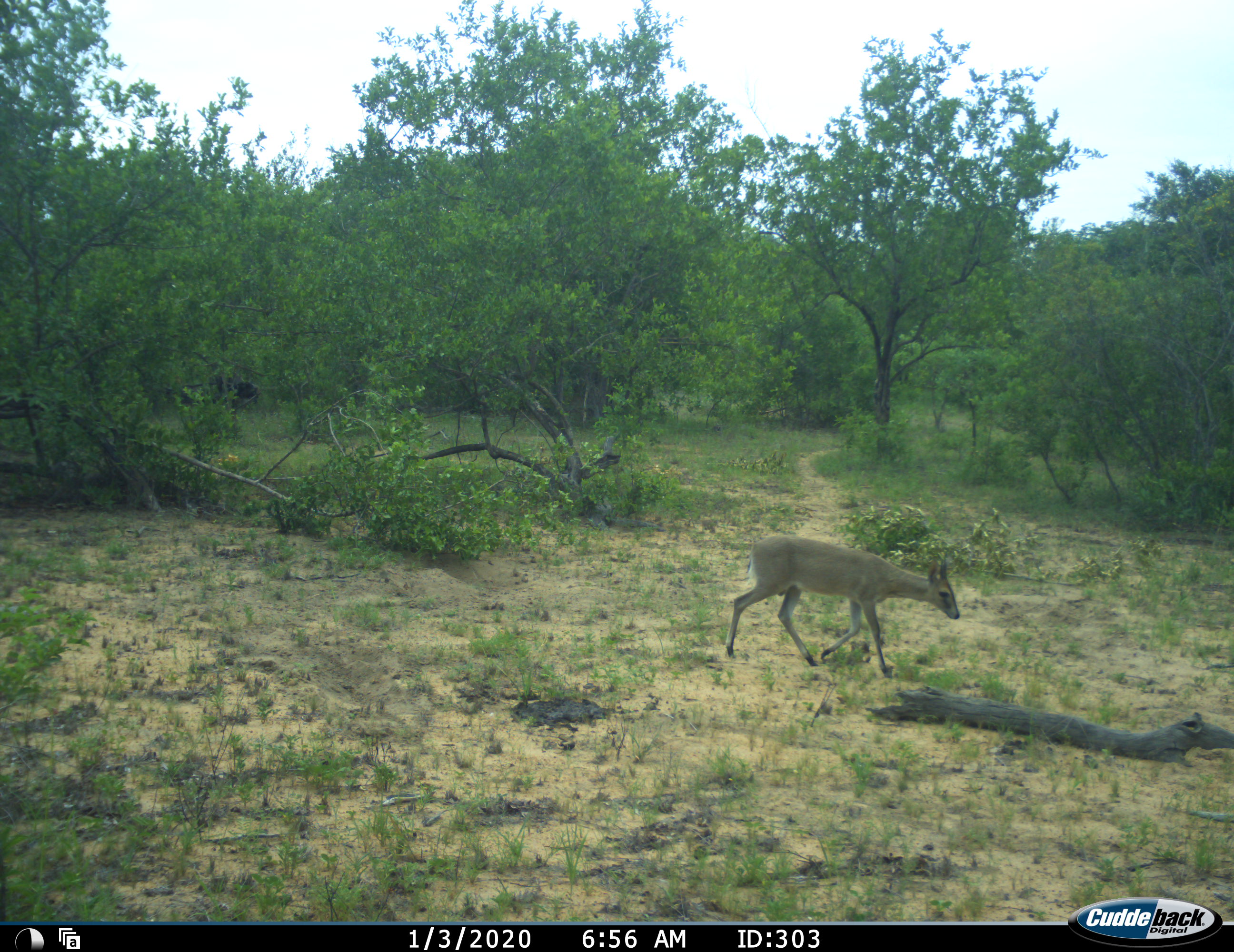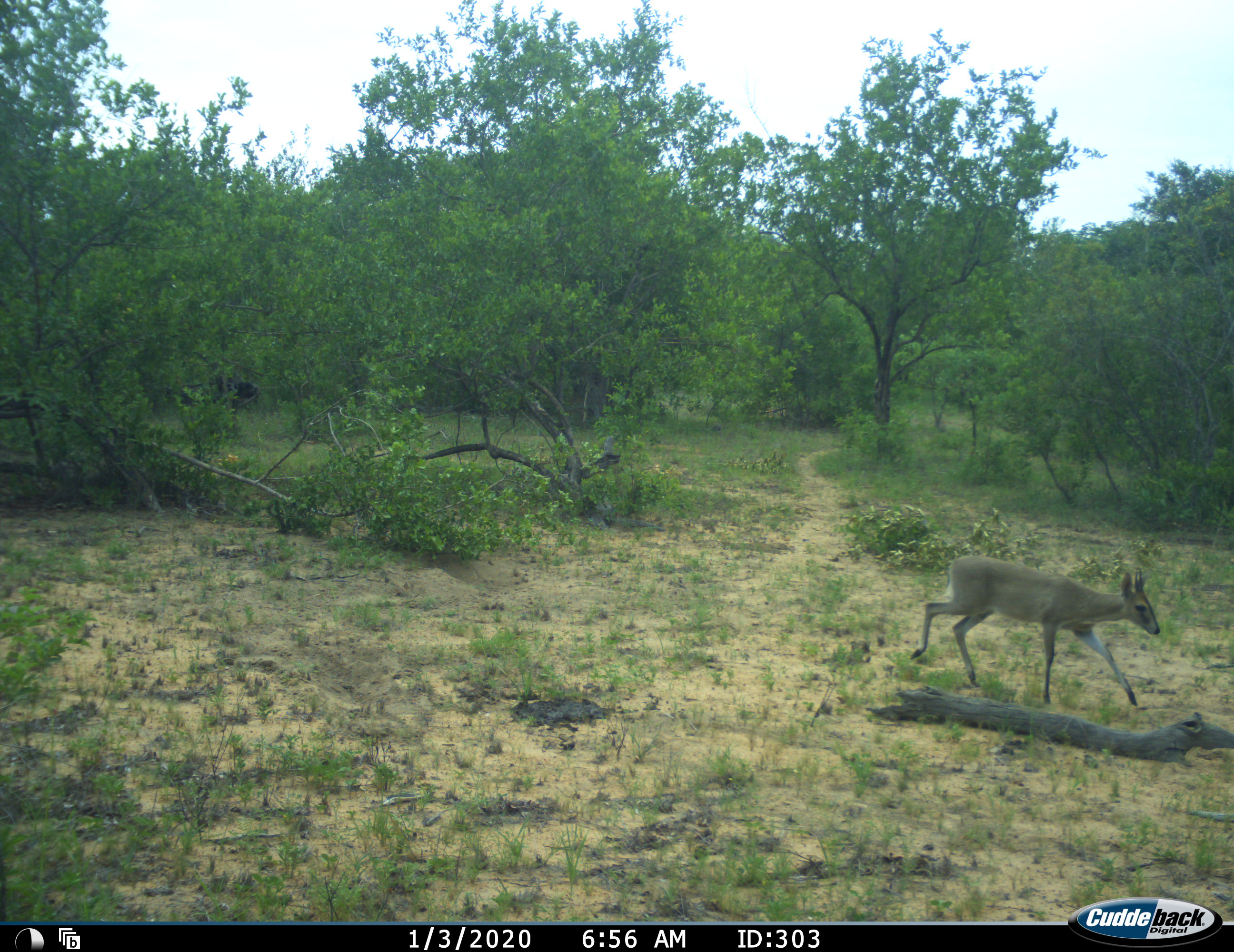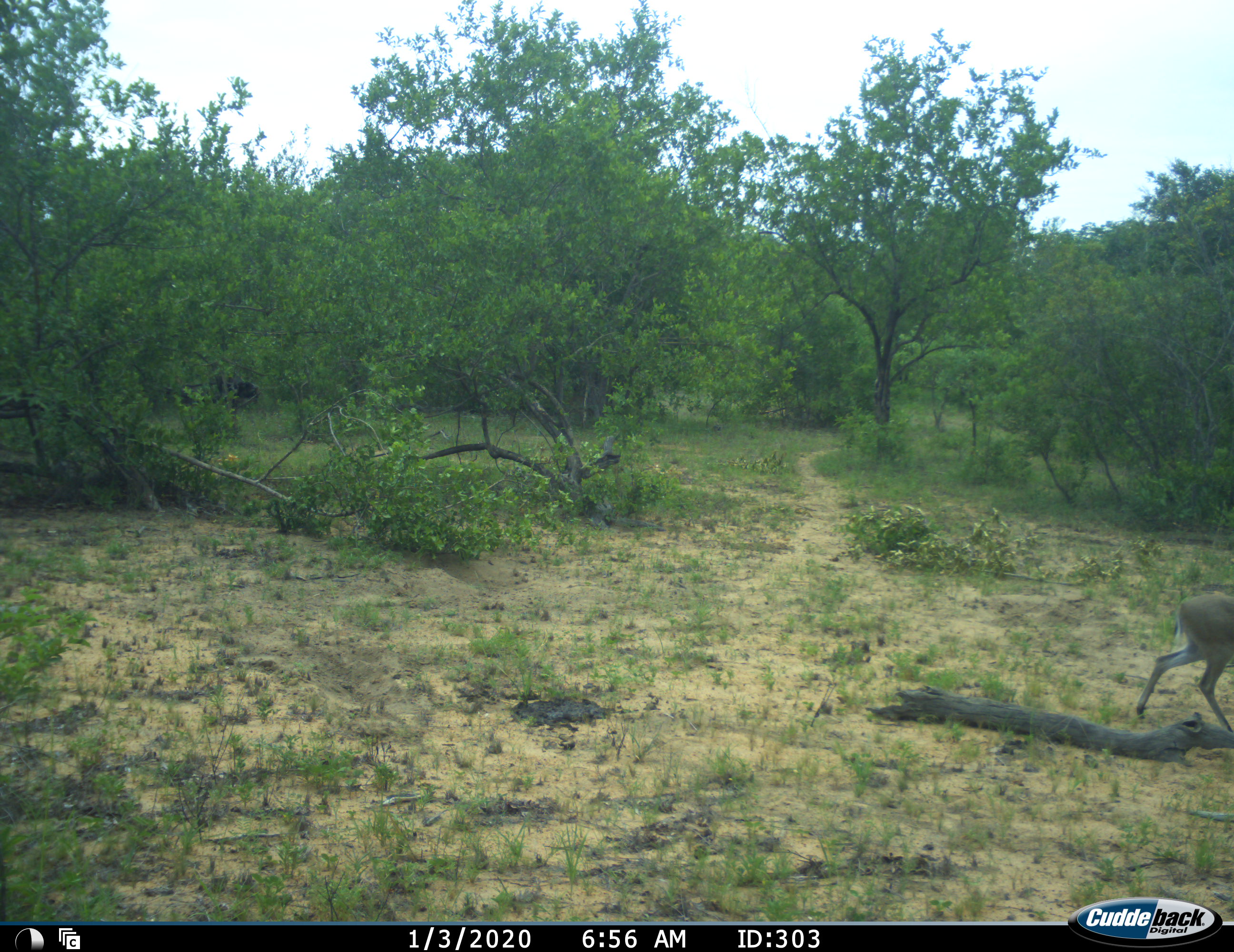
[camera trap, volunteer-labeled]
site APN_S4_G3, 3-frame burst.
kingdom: Animalia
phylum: Chordata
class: Mammalia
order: Artiodactyla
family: Bovidae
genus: Sylvicapra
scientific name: Sylvicapra grimmia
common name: common duiker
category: duikercommongrey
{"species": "duikercommongrey (common duiker) (Sylvicapra grimmia)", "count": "1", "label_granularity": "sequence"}